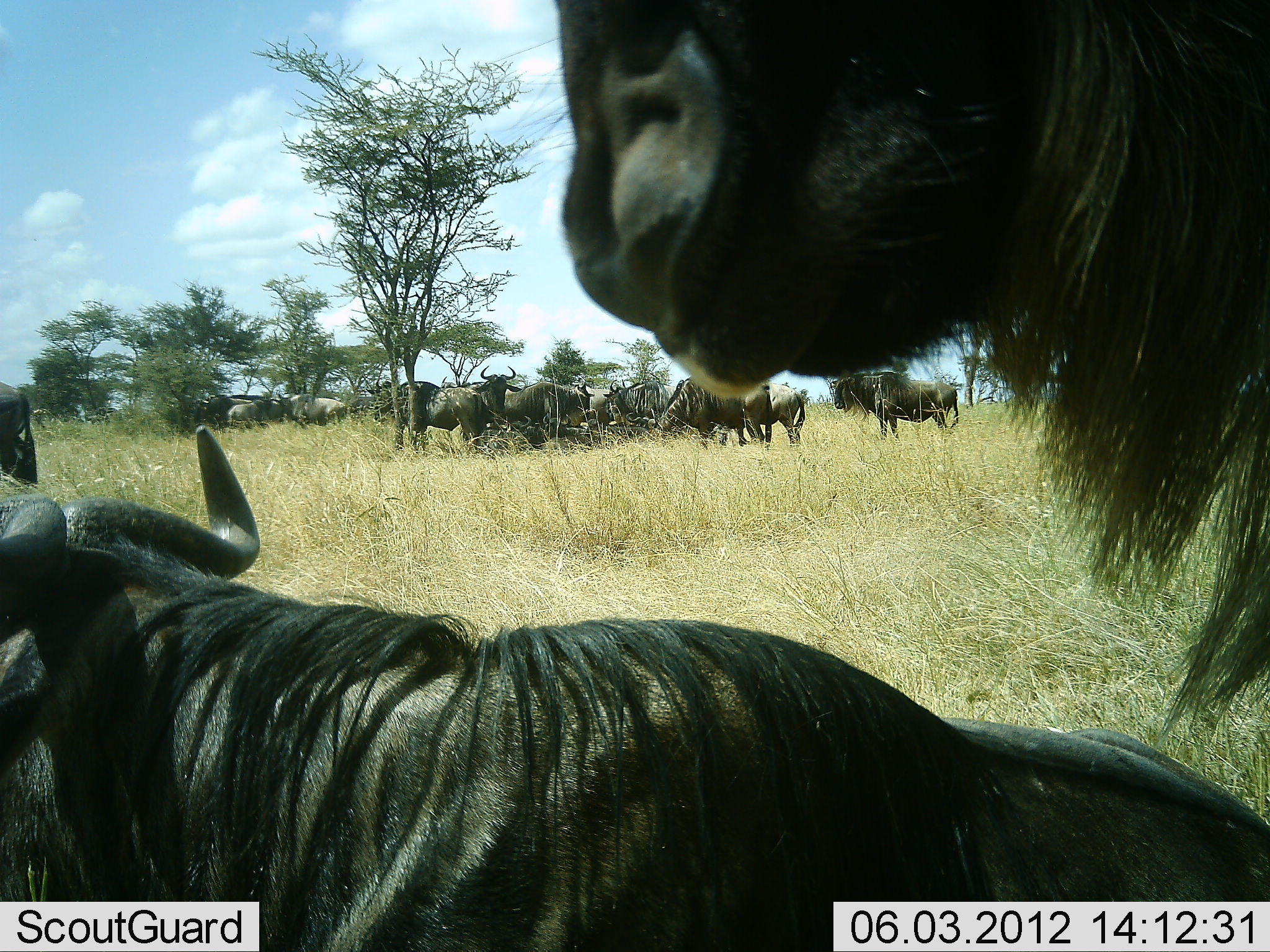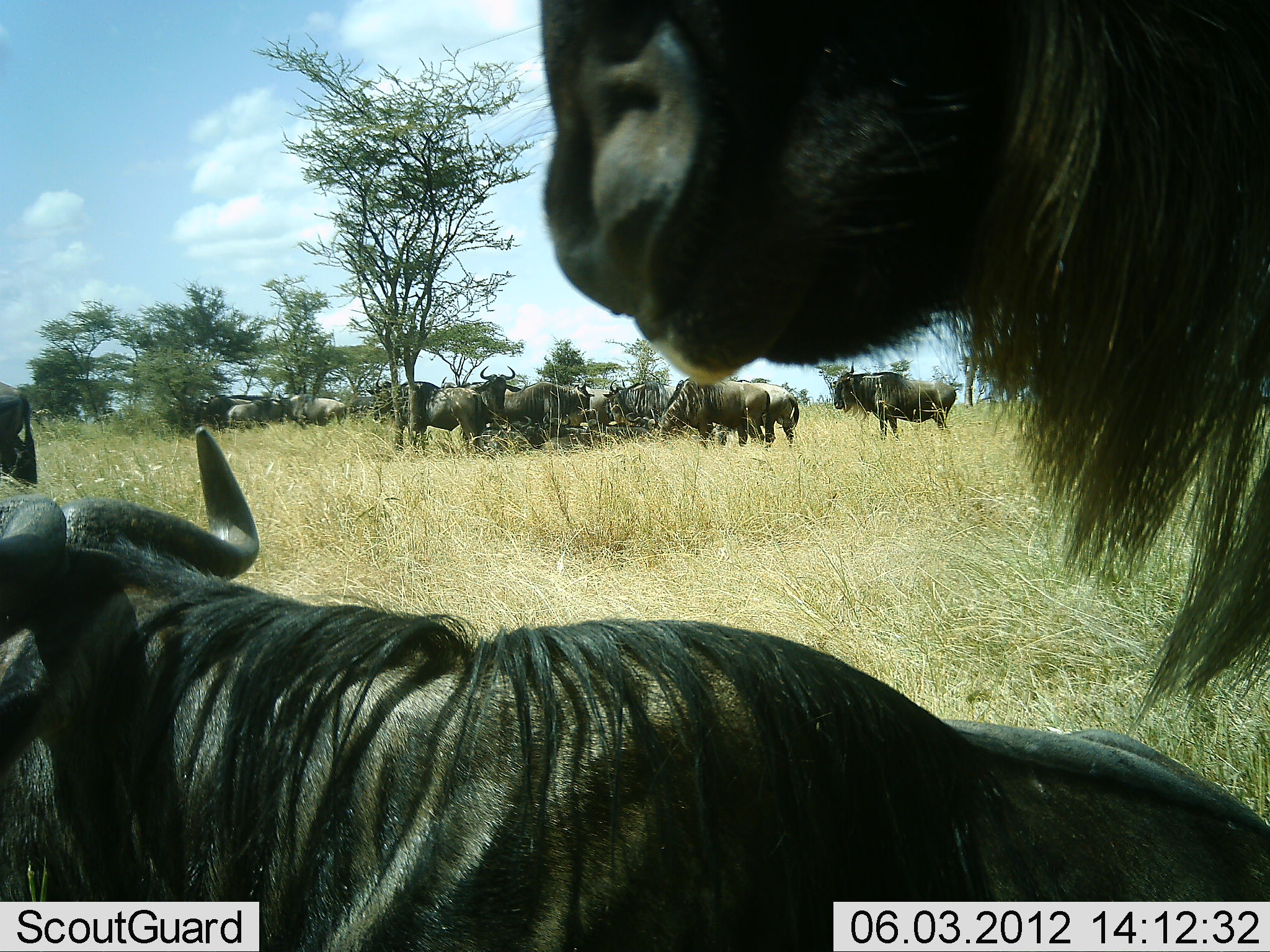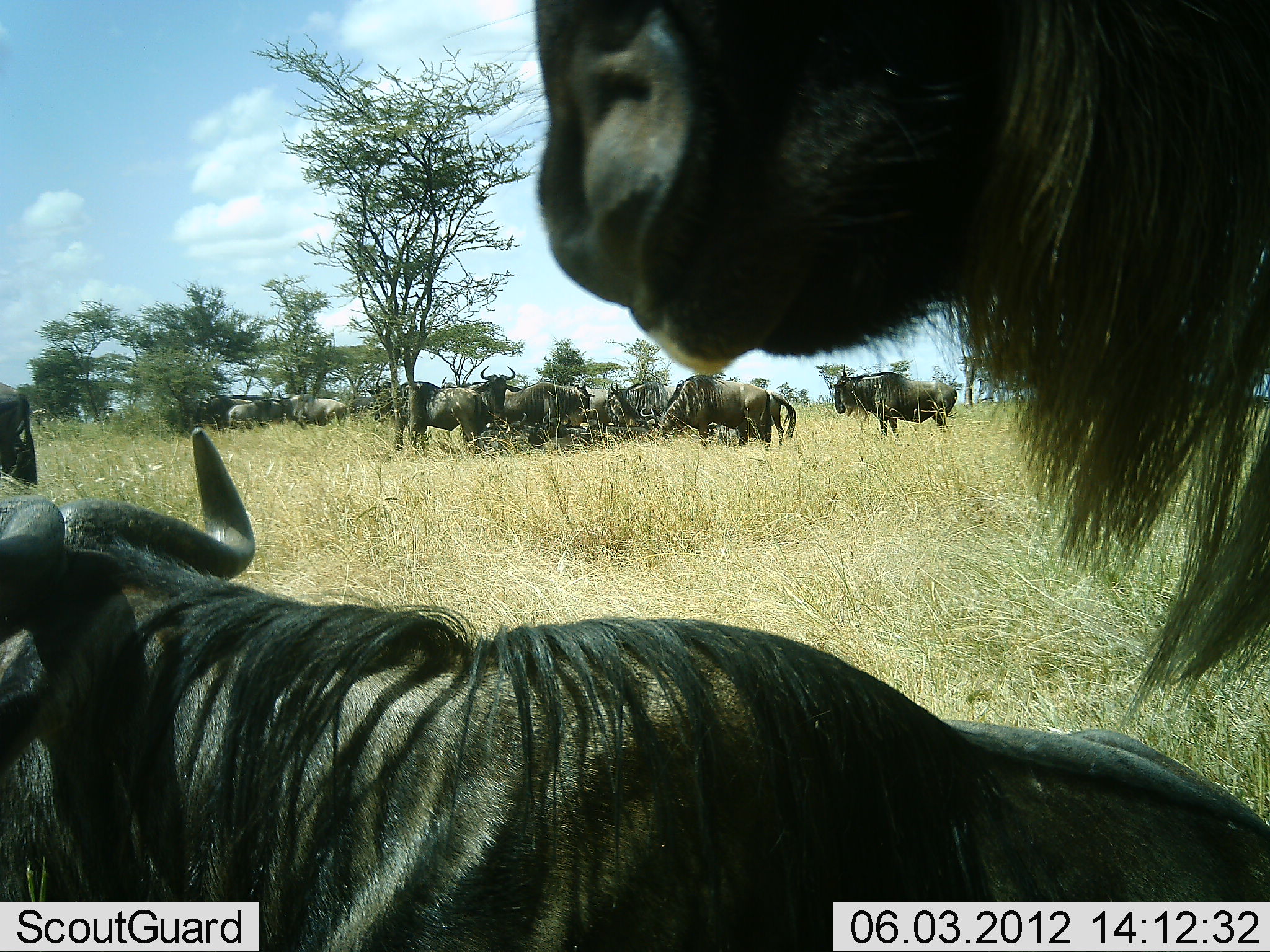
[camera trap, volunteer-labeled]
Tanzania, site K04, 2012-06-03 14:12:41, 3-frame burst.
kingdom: Animalia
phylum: Chordata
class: Mammalia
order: Artiodactyla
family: Bovidae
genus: Connochaetes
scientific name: Connochaetes taurinus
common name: blue wildebeest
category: wildebeest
Wildebeest (blue wildebeest) (Connochaetes taurinus), count 11-50. Behavior (volunteer vote fractions): standing 80%, resting 100%, moving 0%, interacting 0%. Young present (vote fraction): 10%. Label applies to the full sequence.